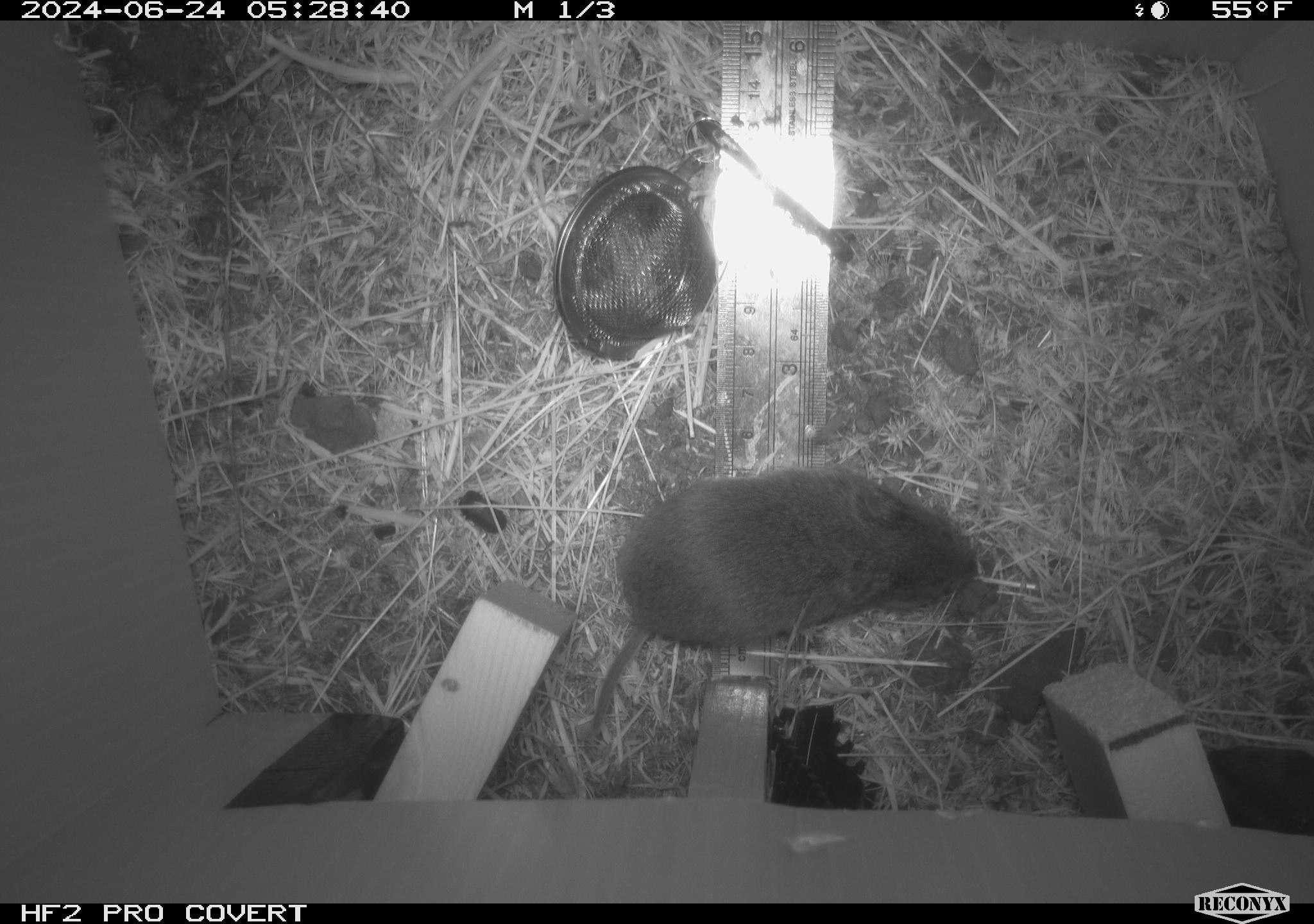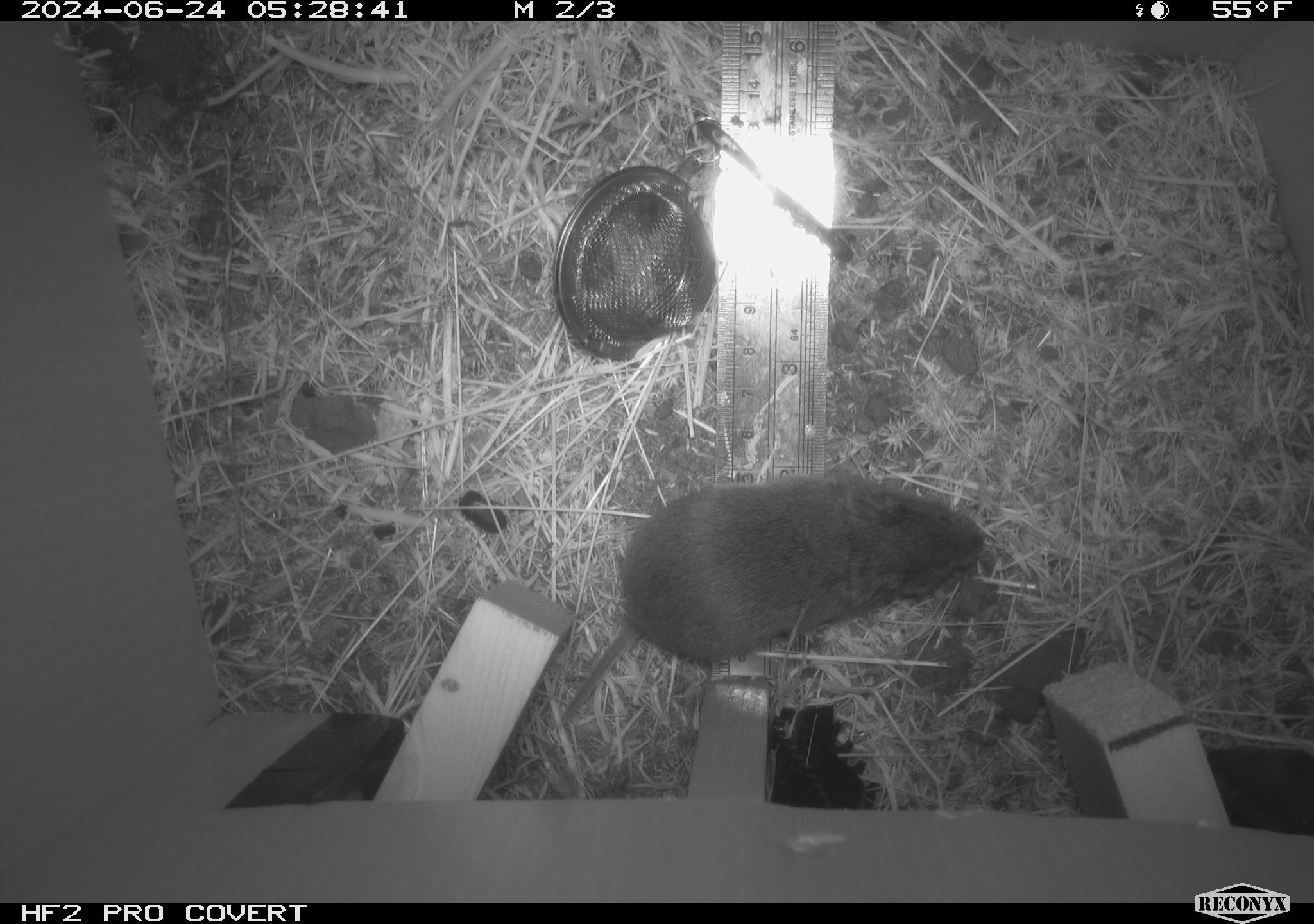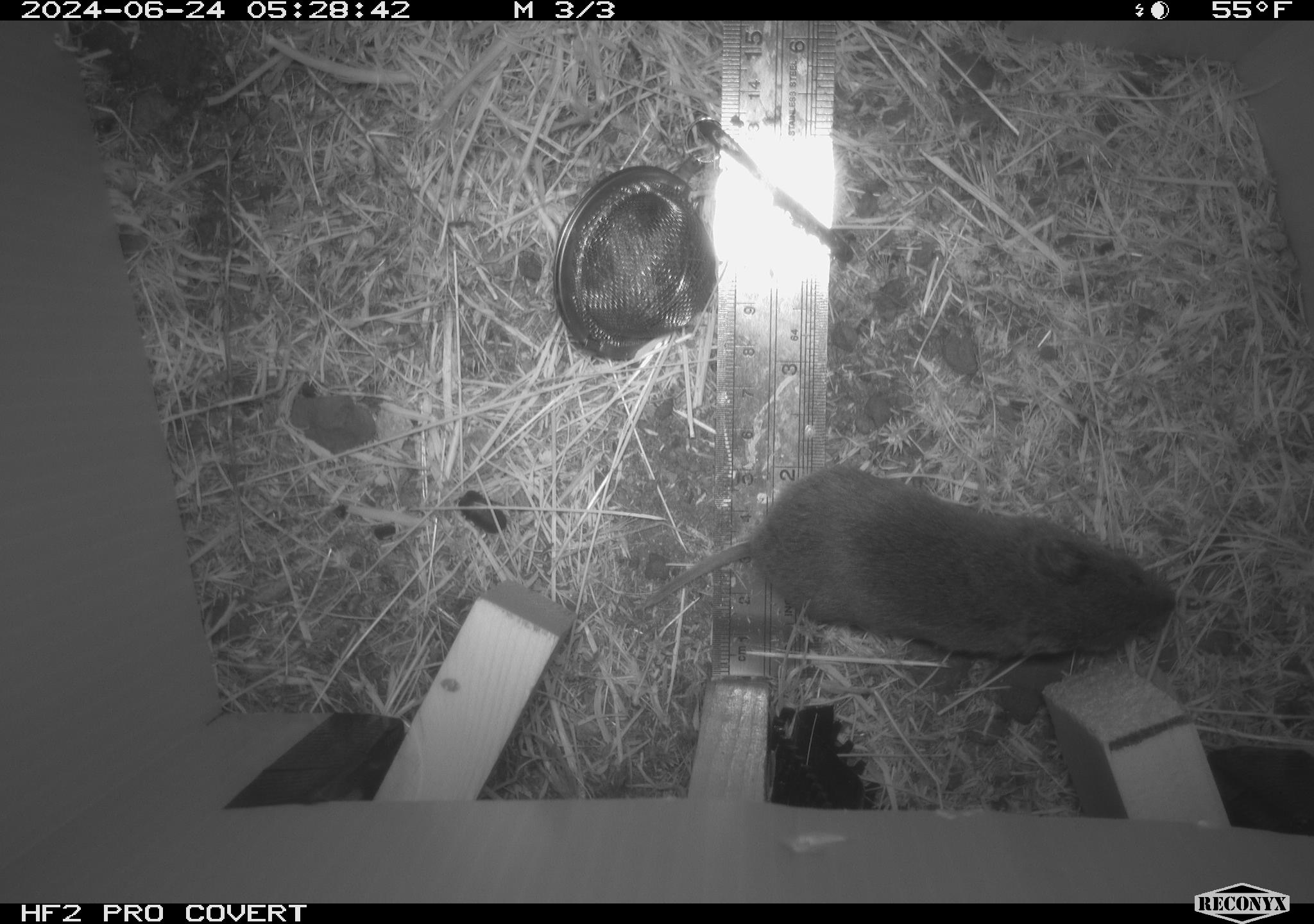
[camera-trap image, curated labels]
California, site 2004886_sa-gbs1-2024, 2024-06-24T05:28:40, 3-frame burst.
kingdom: Animalia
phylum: Chordata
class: Mammalia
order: Rodentia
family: Cricetidae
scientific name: Arvicolinae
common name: voles, lemmings, and muskrats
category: arvicolinae subfamily